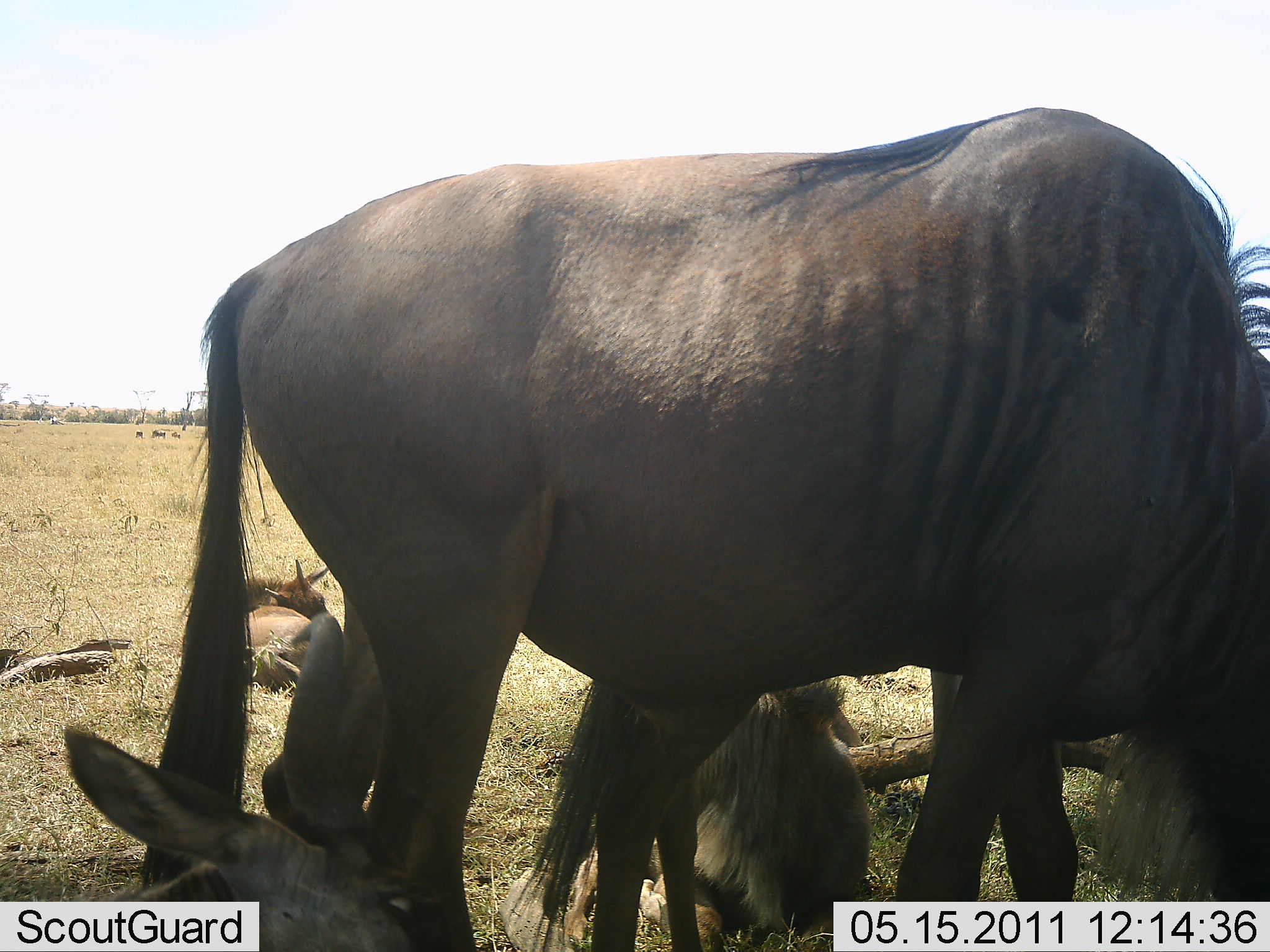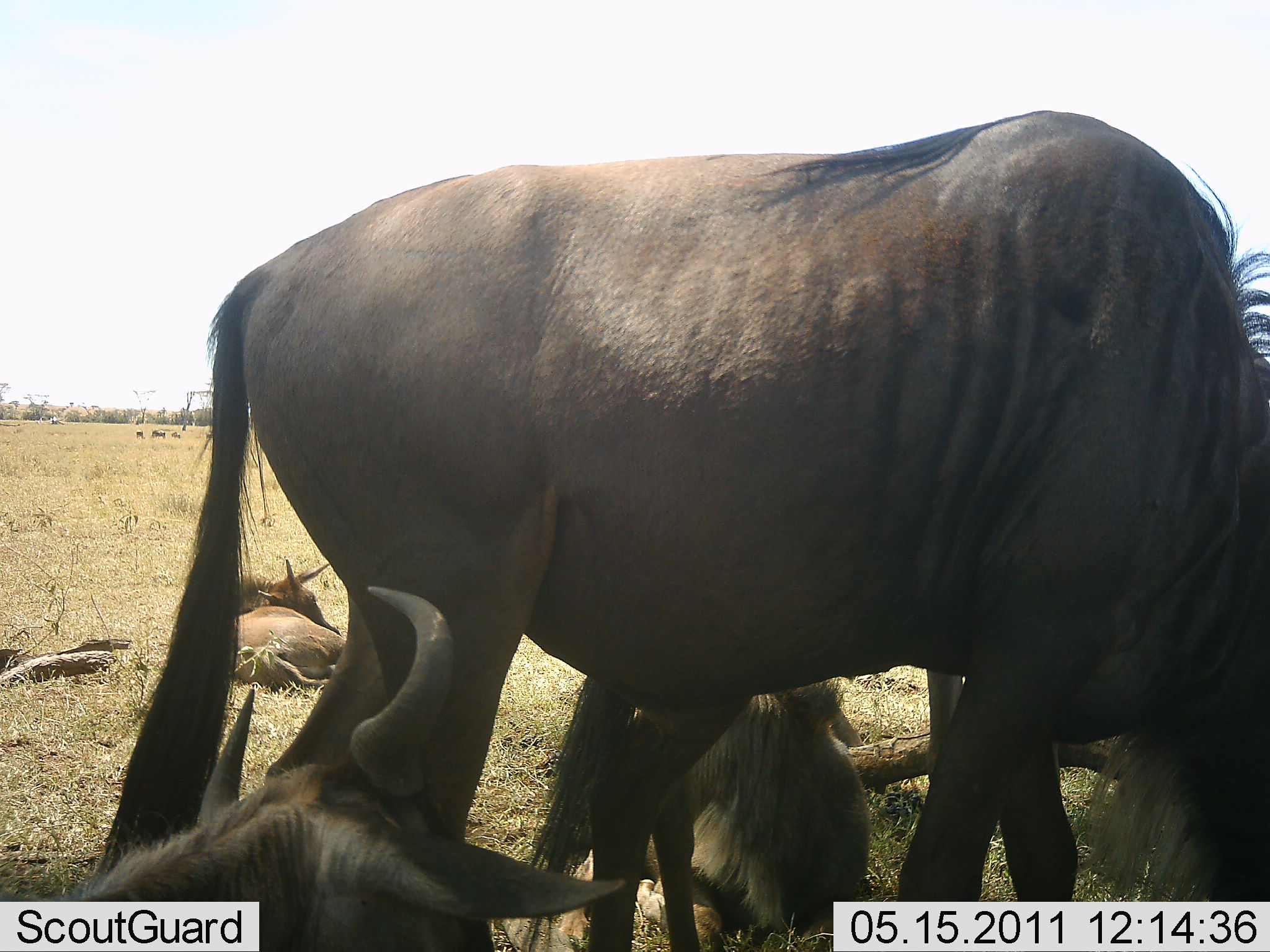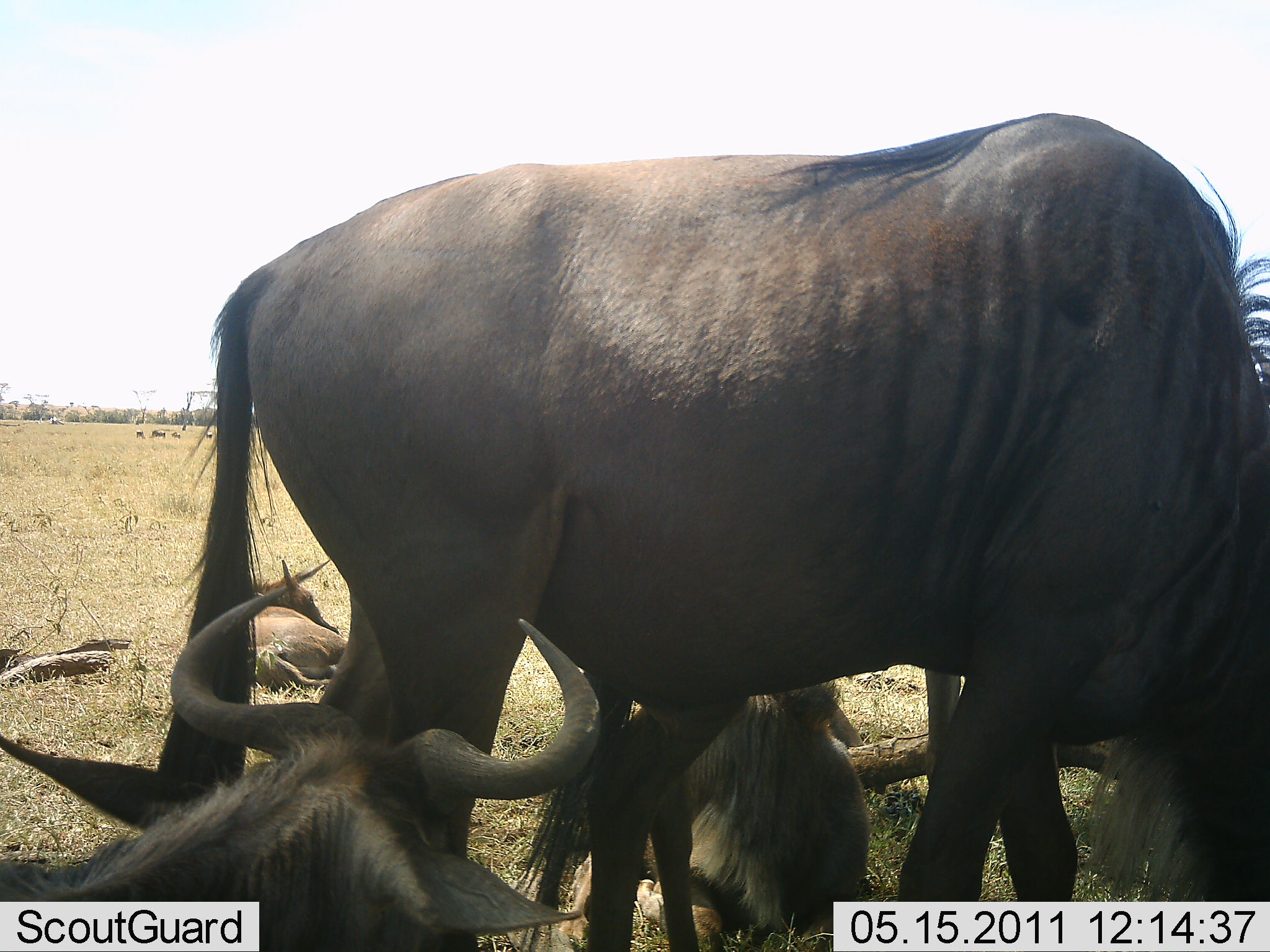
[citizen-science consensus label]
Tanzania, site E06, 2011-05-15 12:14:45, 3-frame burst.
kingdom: Animalia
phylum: Chordata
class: Mammalia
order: Artiodactyla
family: Bovidae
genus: Connochaetes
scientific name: Connochaetes taurinus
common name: blue wildebeest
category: wildebeest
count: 4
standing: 60%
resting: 100%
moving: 0%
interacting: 0%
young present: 20%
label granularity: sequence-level